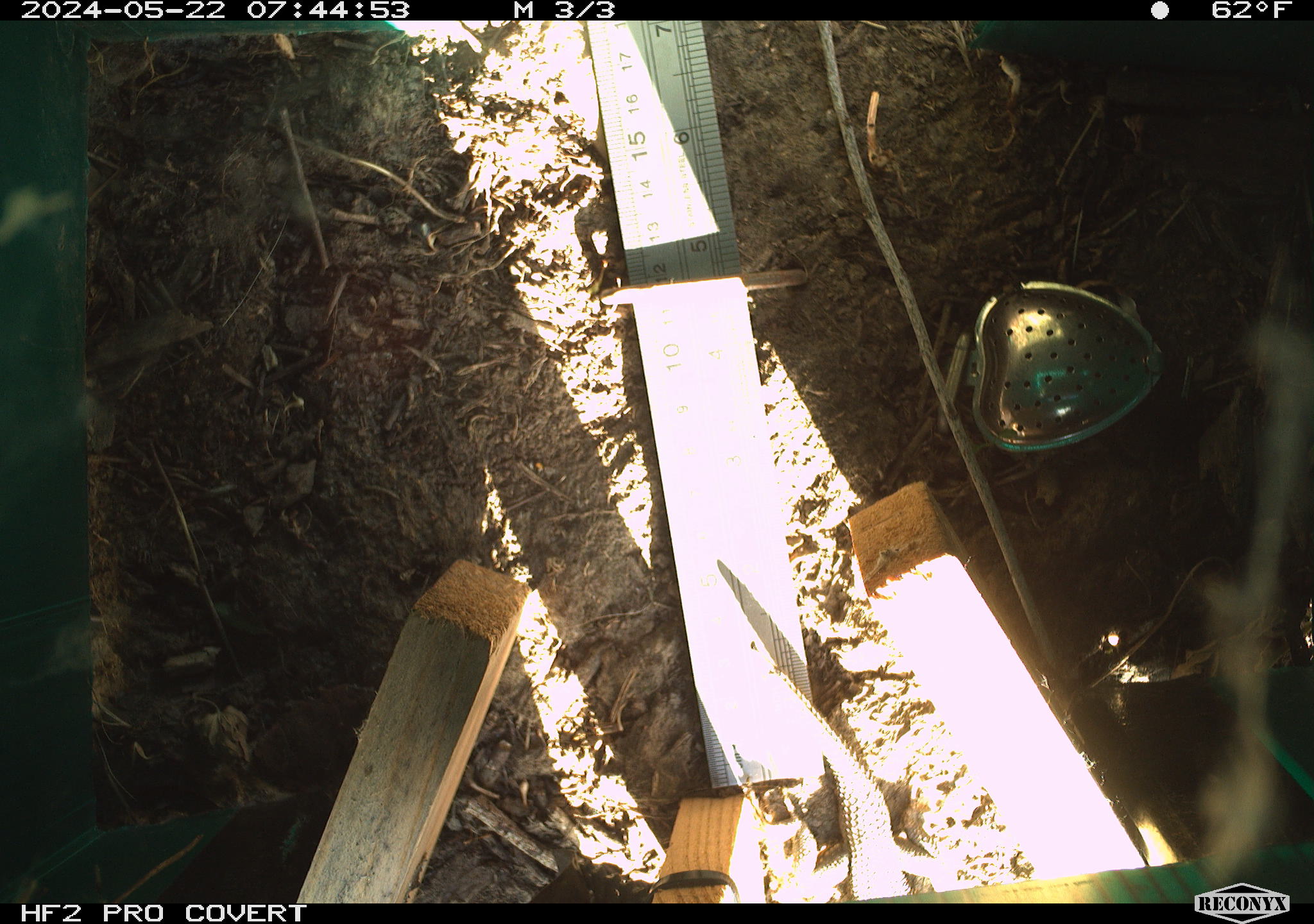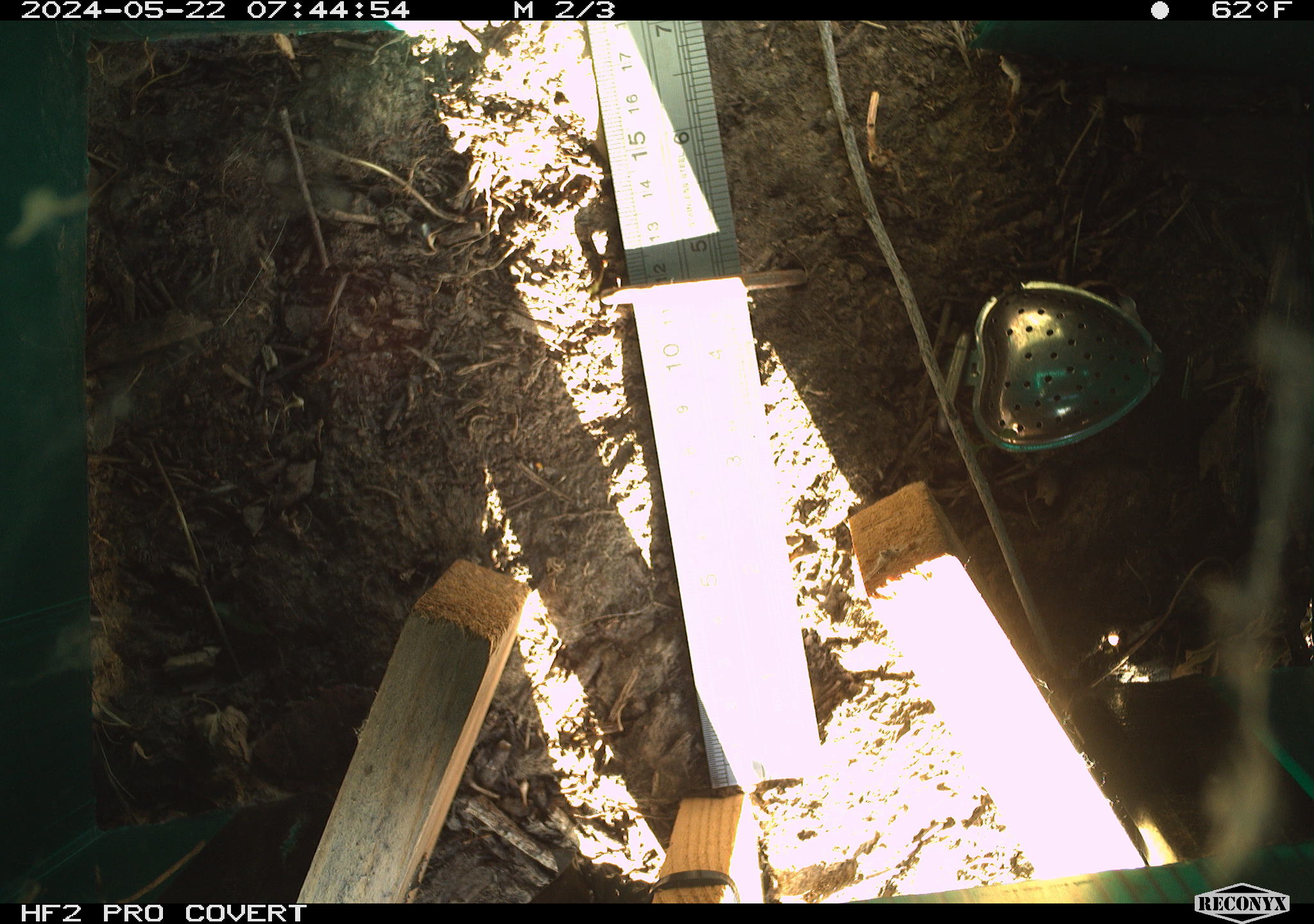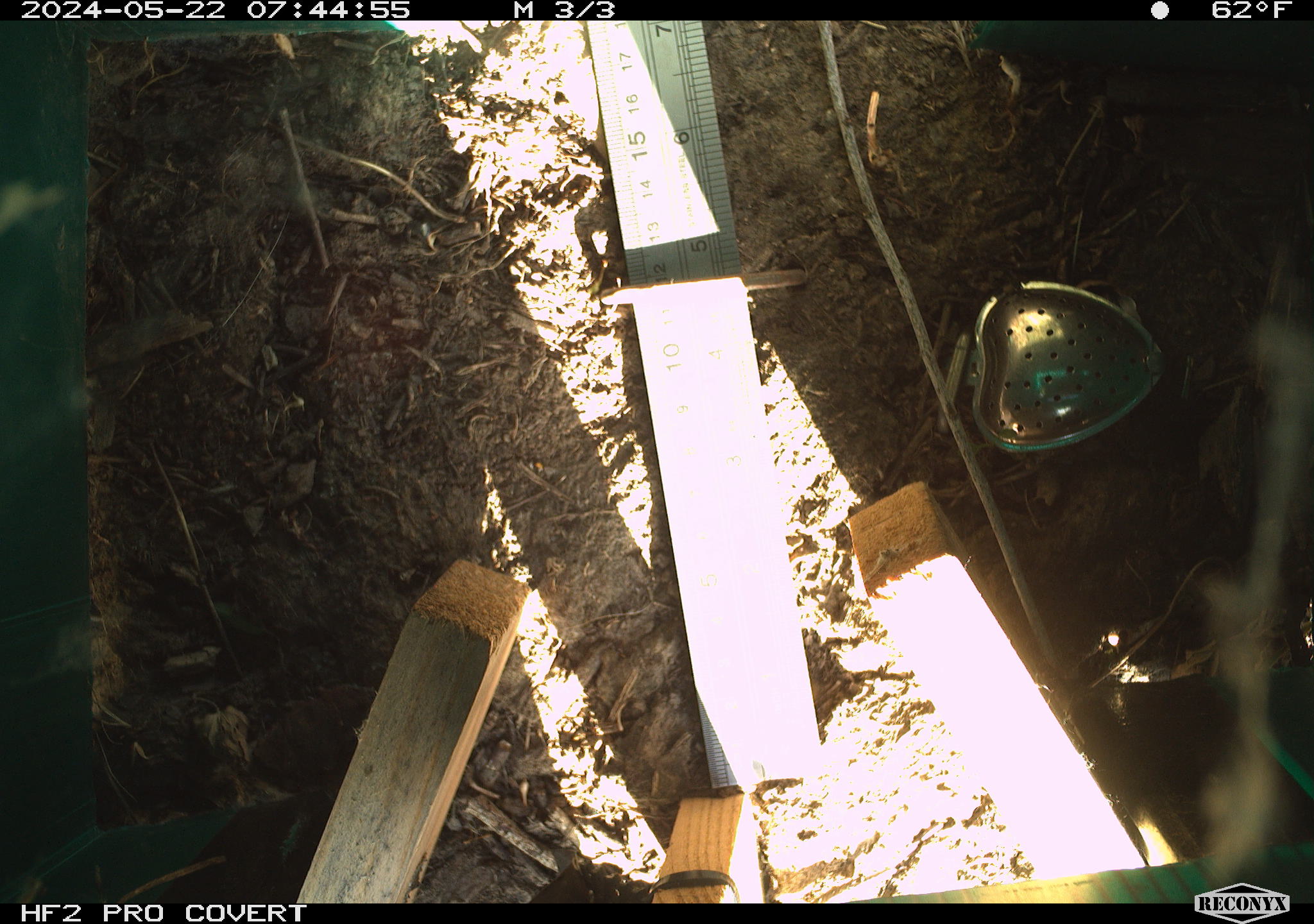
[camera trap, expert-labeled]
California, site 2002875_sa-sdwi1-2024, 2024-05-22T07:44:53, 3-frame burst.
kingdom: Animalia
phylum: Chordata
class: Reptilia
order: Squamata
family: Phrynosomatidae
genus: Sceloporus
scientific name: Sceloporus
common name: spiny lizards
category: sceloporus species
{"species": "sceloporus species (spiny lizards) (Sceloporus)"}